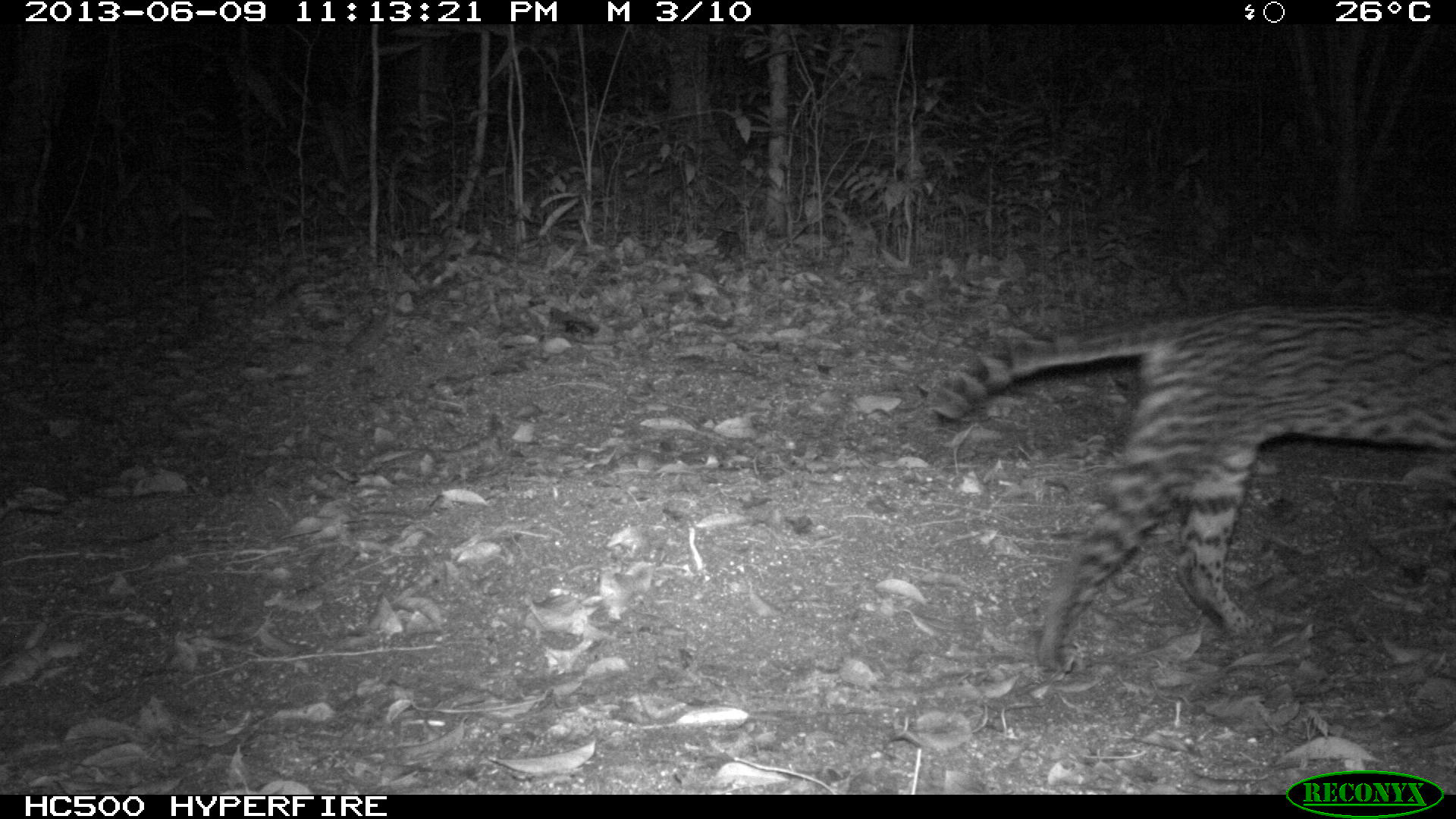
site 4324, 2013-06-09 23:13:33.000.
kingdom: Animalia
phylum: Chordata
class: Mammalia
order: Carnivora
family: Felidae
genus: Leopardus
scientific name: Leopardus pardalis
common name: ocelot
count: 1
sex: female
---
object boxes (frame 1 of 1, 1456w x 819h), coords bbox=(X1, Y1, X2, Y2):
leopardus pardalis: bbox=(925, 299, 1456, 674)